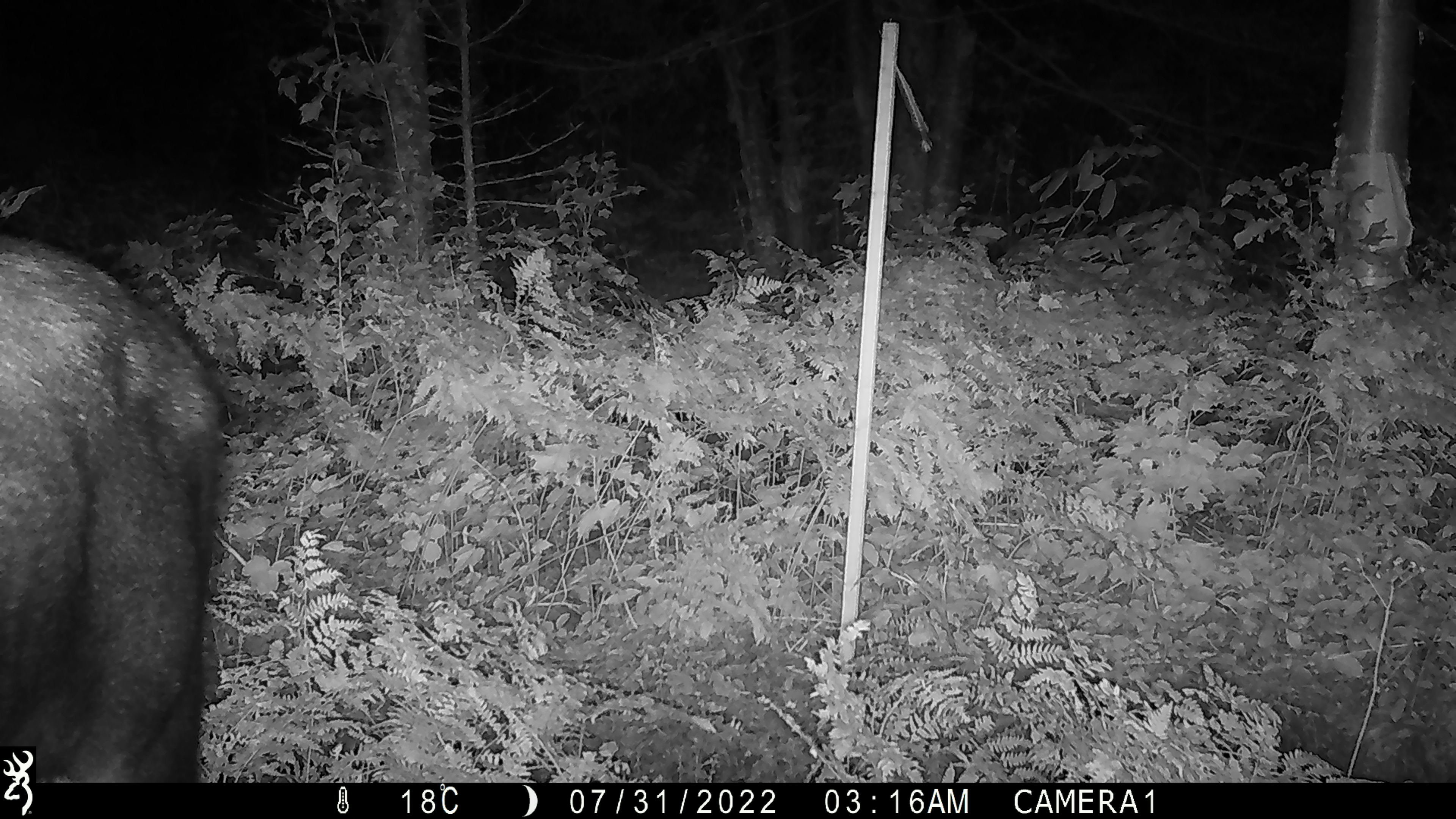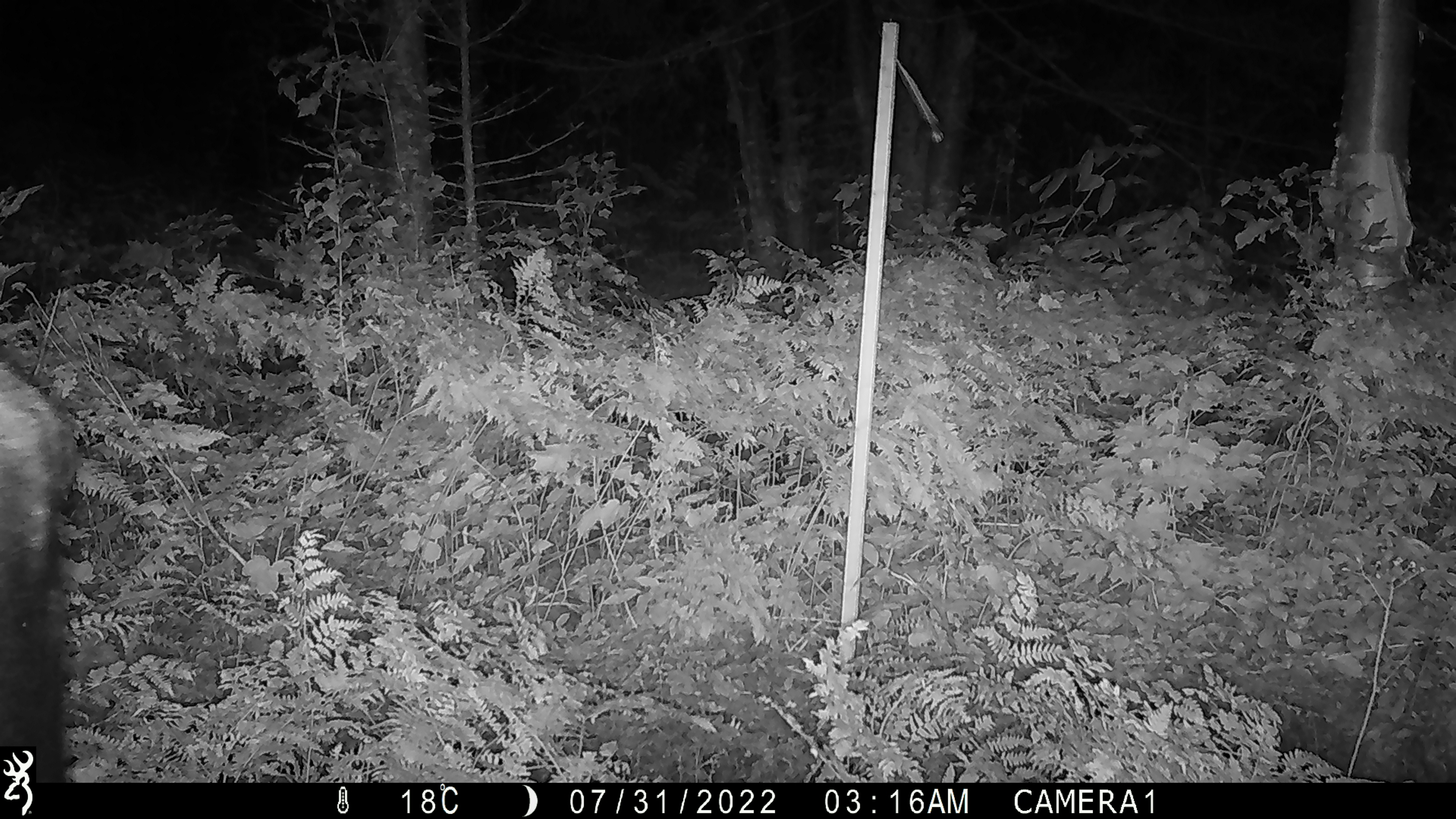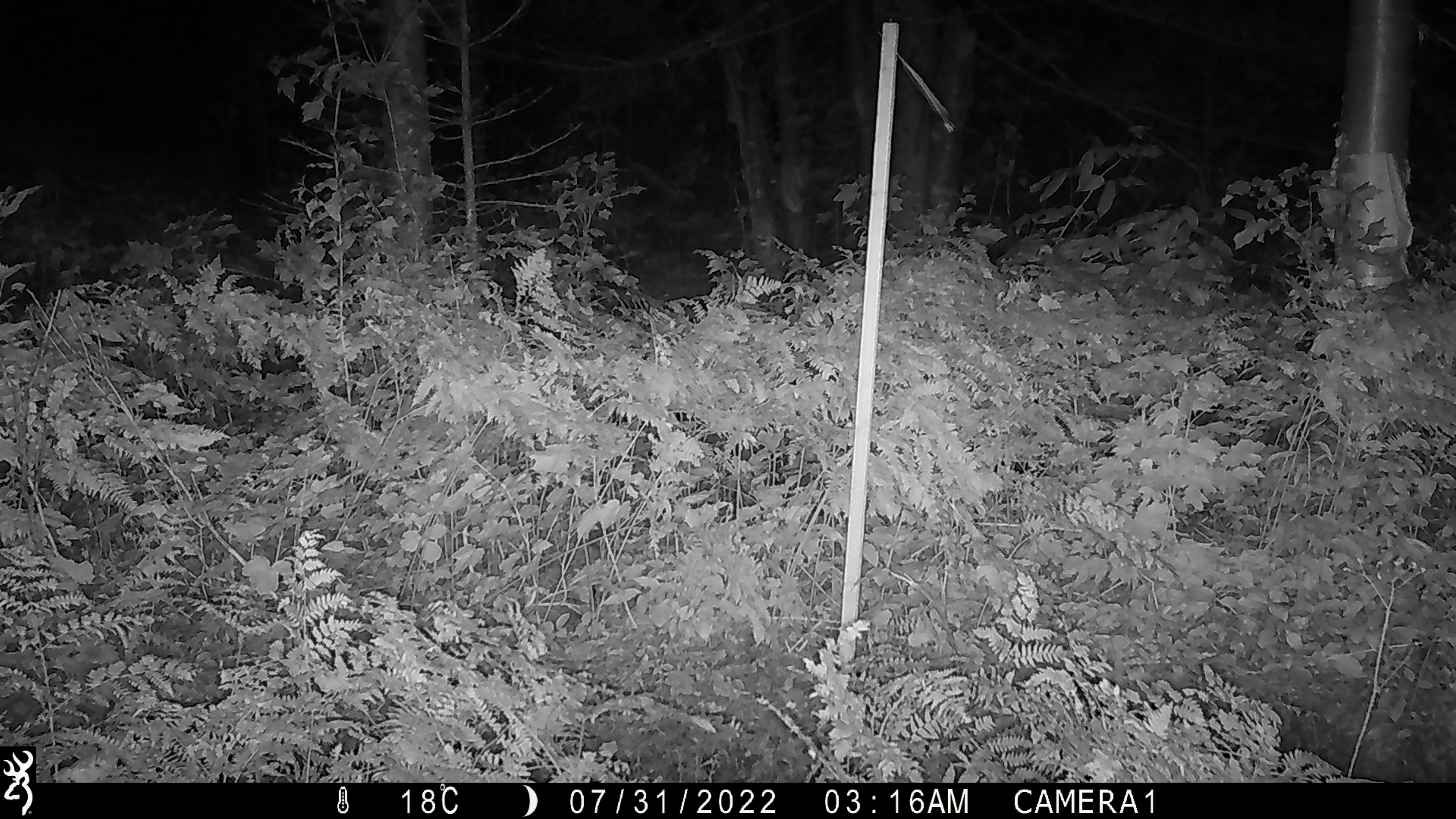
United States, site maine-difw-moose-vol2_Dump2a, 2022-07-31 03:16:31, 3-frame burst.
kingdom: Animalia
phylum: Chordata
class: Mammalia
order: Artiodactyla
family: Cervidae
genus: Alces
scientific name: Alces alces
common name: moose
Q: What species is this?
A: Moose (Alces alces).